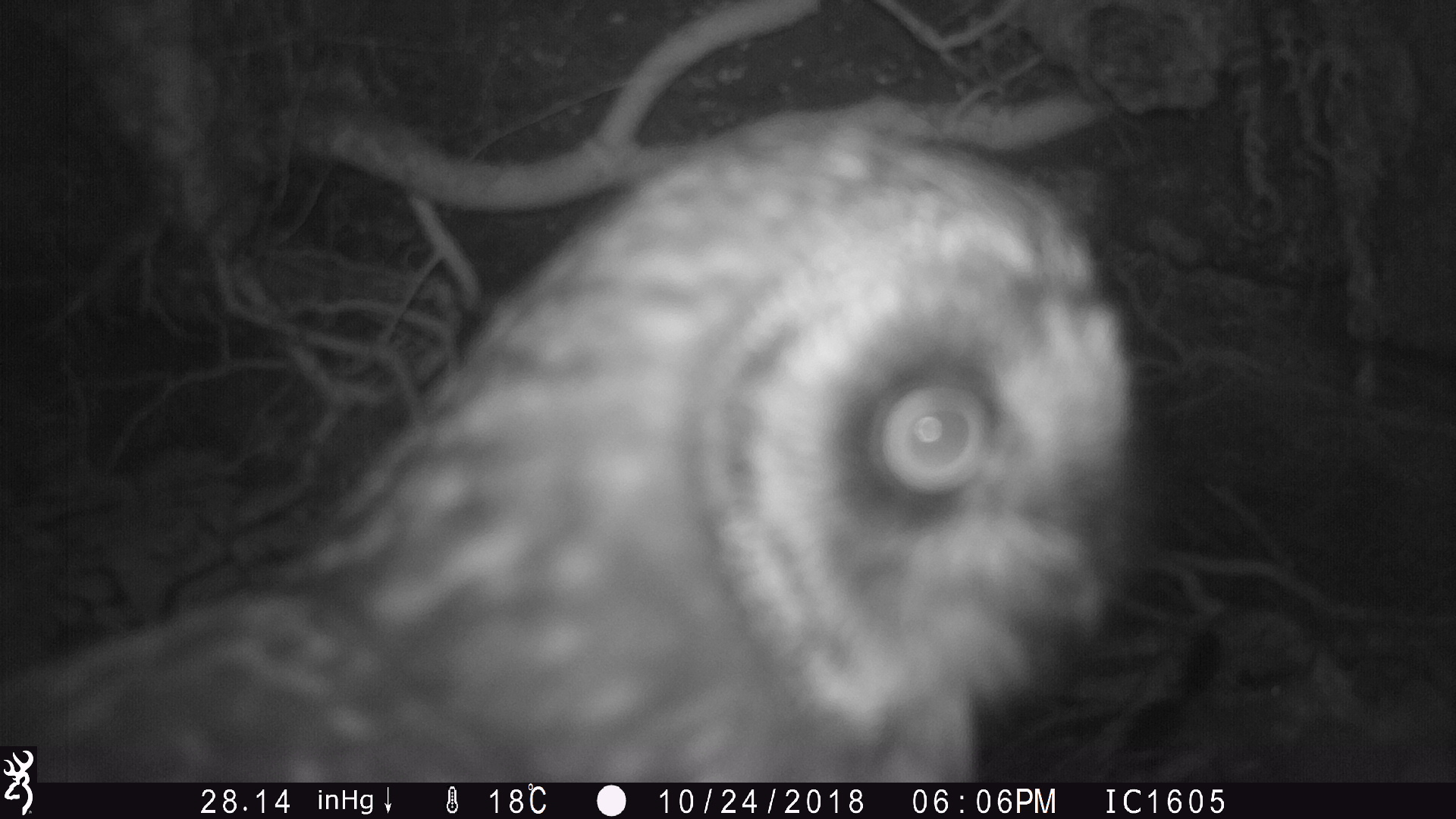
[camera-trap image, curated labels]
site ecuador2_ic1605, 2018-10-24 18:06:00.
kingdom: Animalia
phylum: Chordata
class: Aves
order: Strigiformes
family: Strigidae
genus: Asio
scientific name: Asio flammeus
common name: short-eared owl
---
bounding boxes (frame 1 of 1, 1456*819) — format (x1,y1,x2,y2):
short-eared owl: (0,26,1200,787)